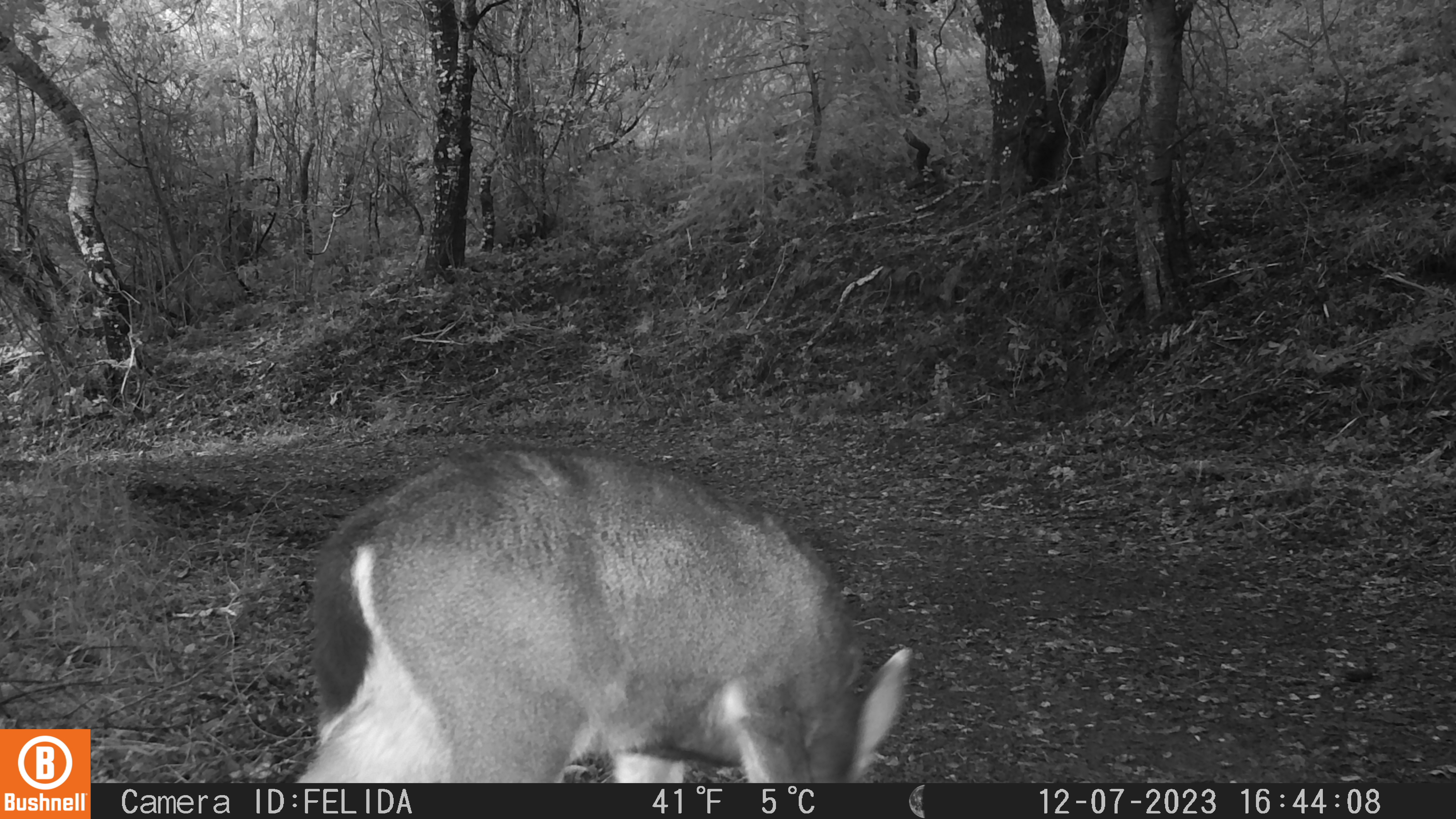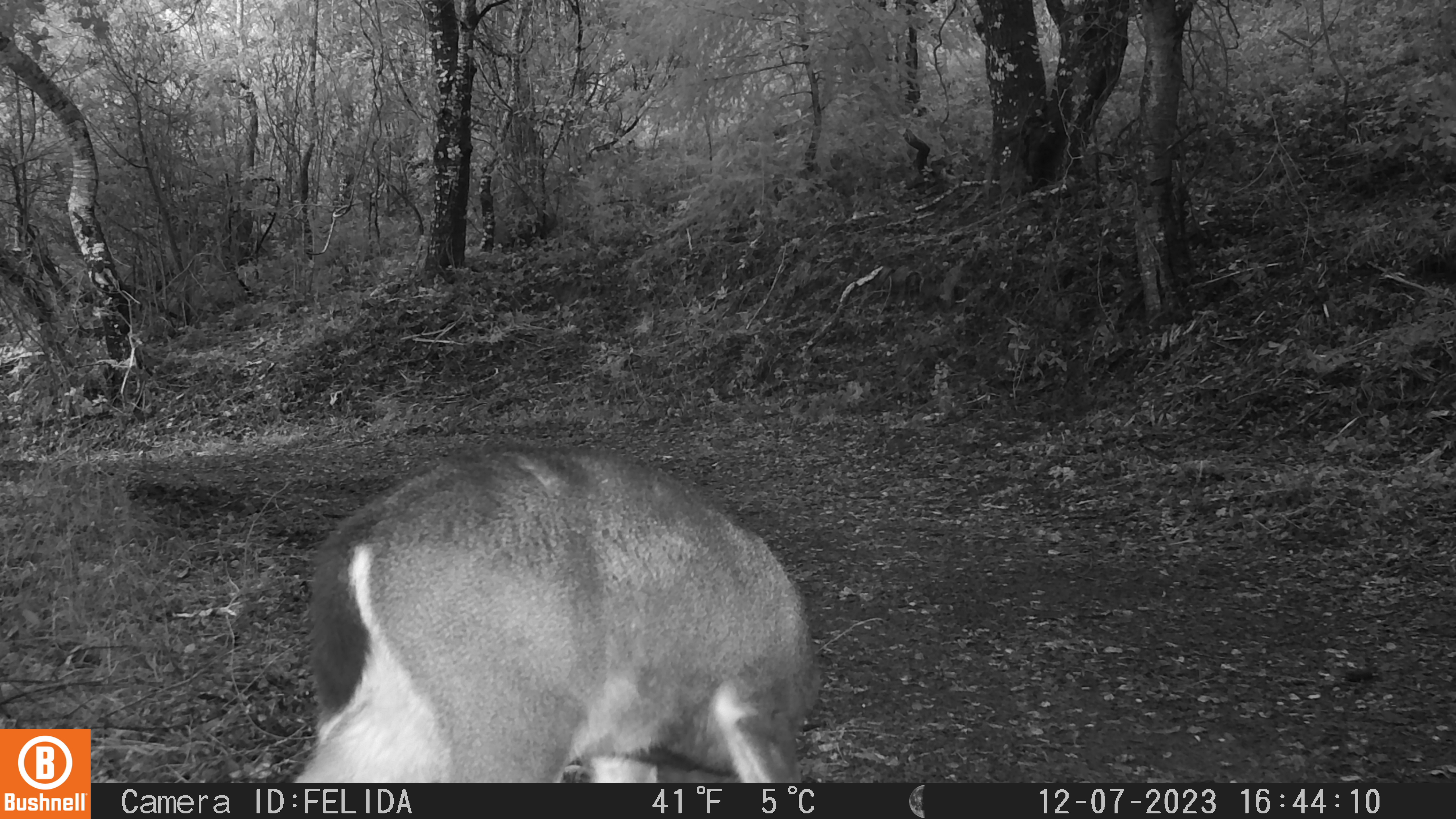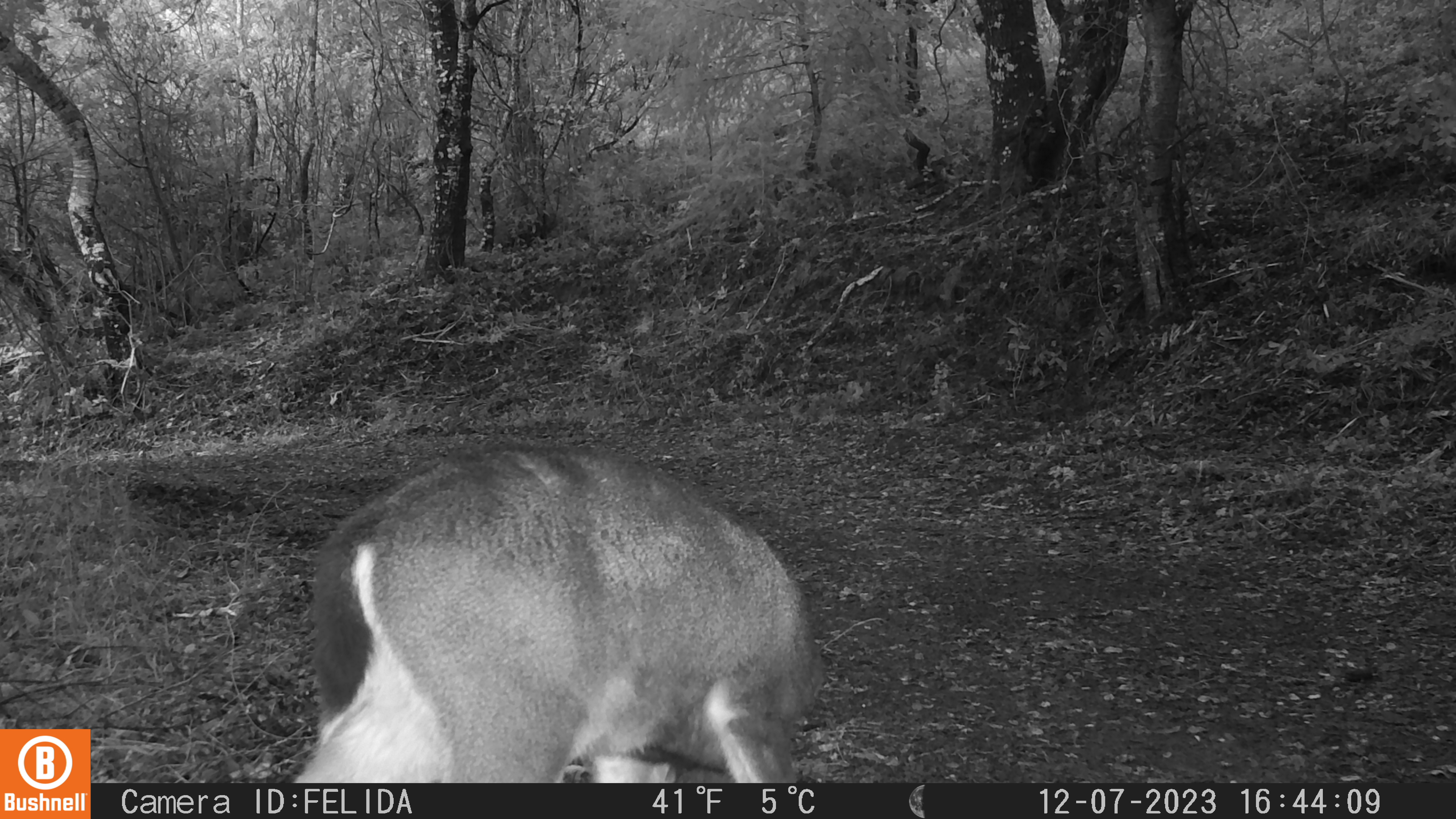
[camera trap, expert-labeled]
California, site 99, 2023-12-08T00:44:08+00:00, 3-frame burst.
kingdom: Animalia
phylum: Chordata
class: Mammalia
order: Artiodactyla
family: Cervidae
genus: Odocoileus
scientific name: Odocoileus hemionus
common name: mule deer